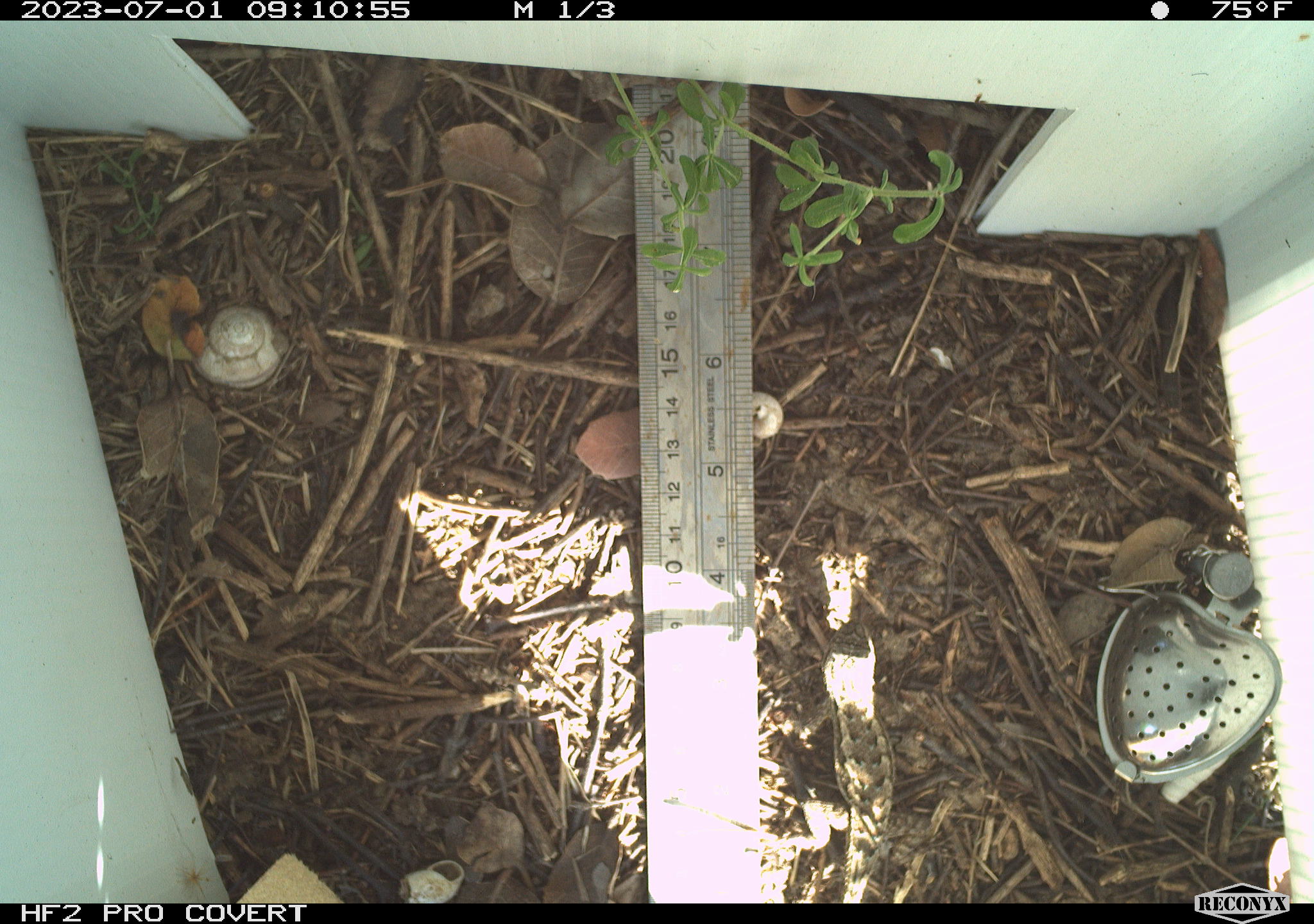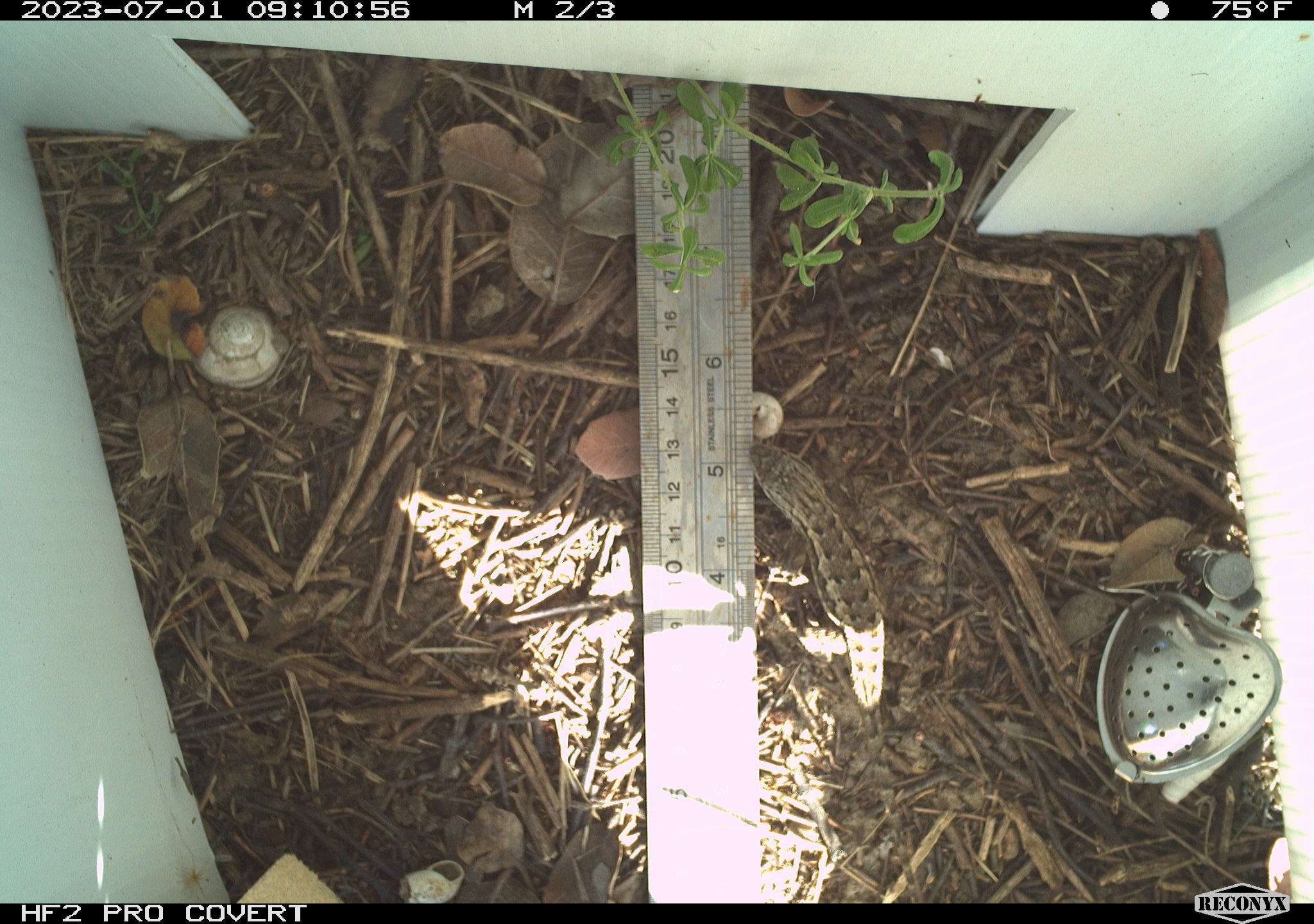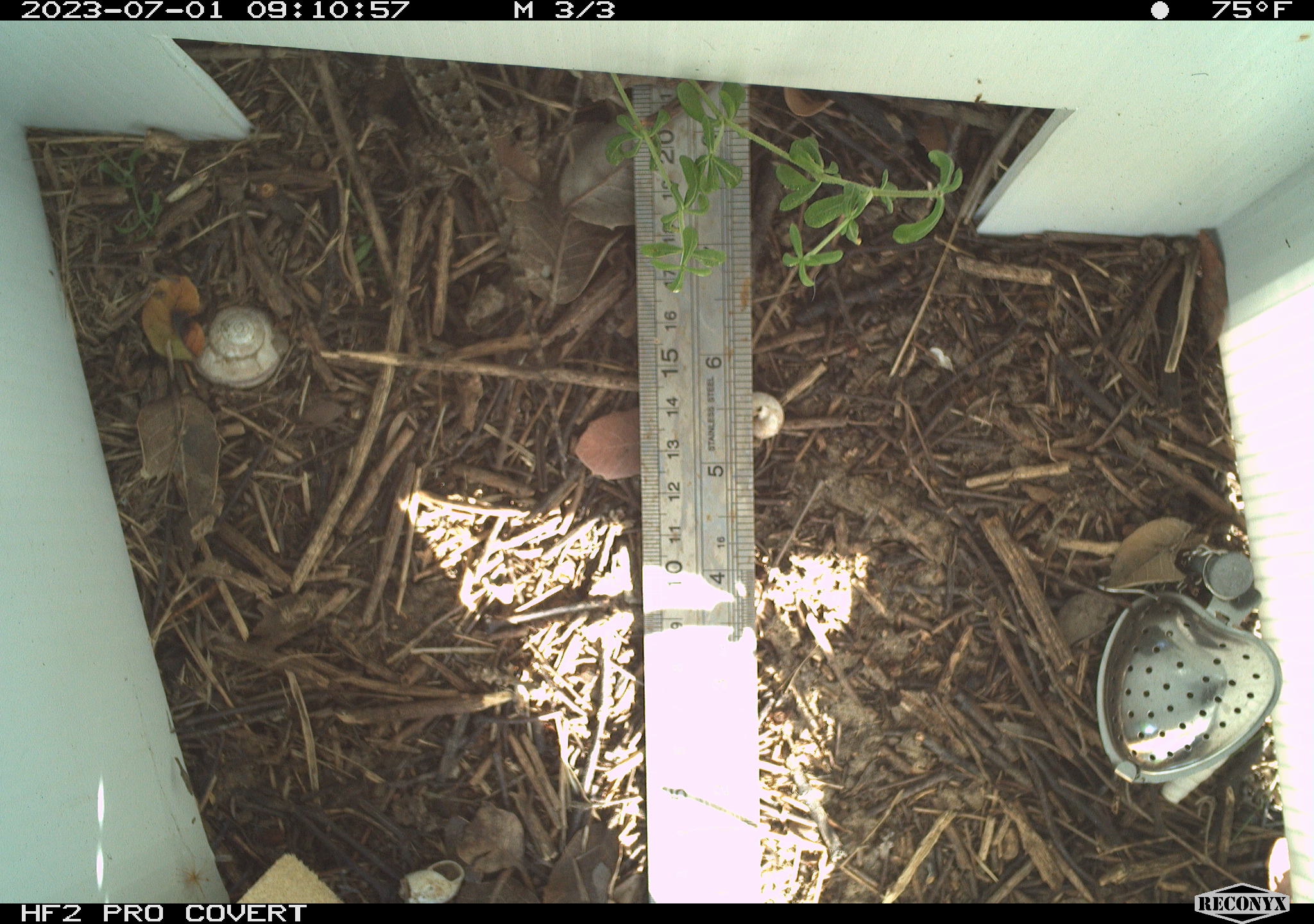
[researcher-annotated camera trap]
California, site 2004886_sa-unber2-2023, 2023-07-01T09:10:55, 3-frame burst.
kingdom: Animalia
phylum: Chordata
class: Reptilia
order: Squamata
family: Phrynosomatidae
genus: Sceloporus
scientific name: Sceloporus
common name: spiny lizards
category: sceloporus species